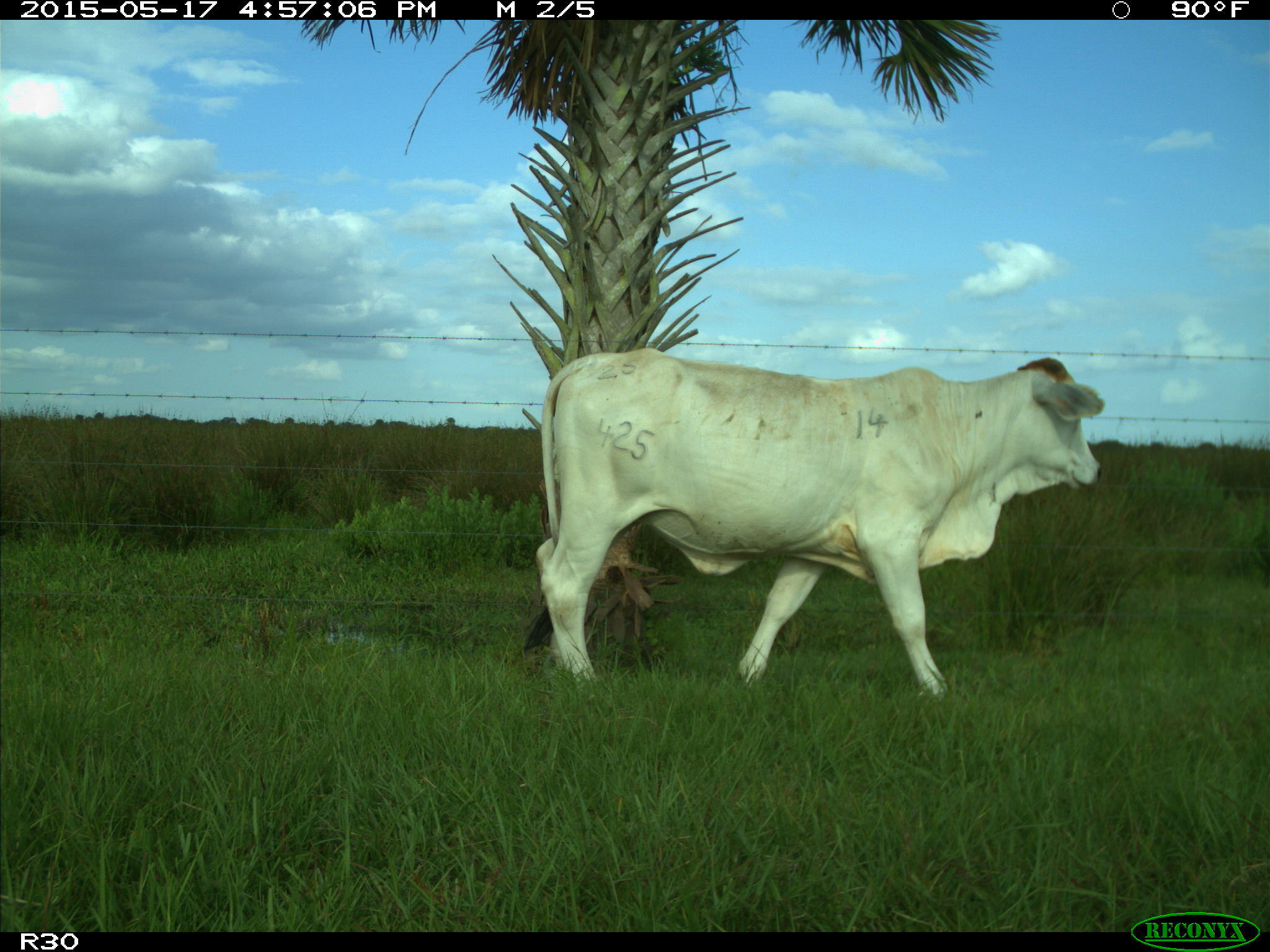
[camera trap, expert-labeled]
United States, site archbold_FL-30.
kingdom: Animalia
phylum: Chordata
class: Mammalia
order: Artiodactyla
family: Bovidae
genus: Bos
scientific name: Bos taurus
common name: domestic cow